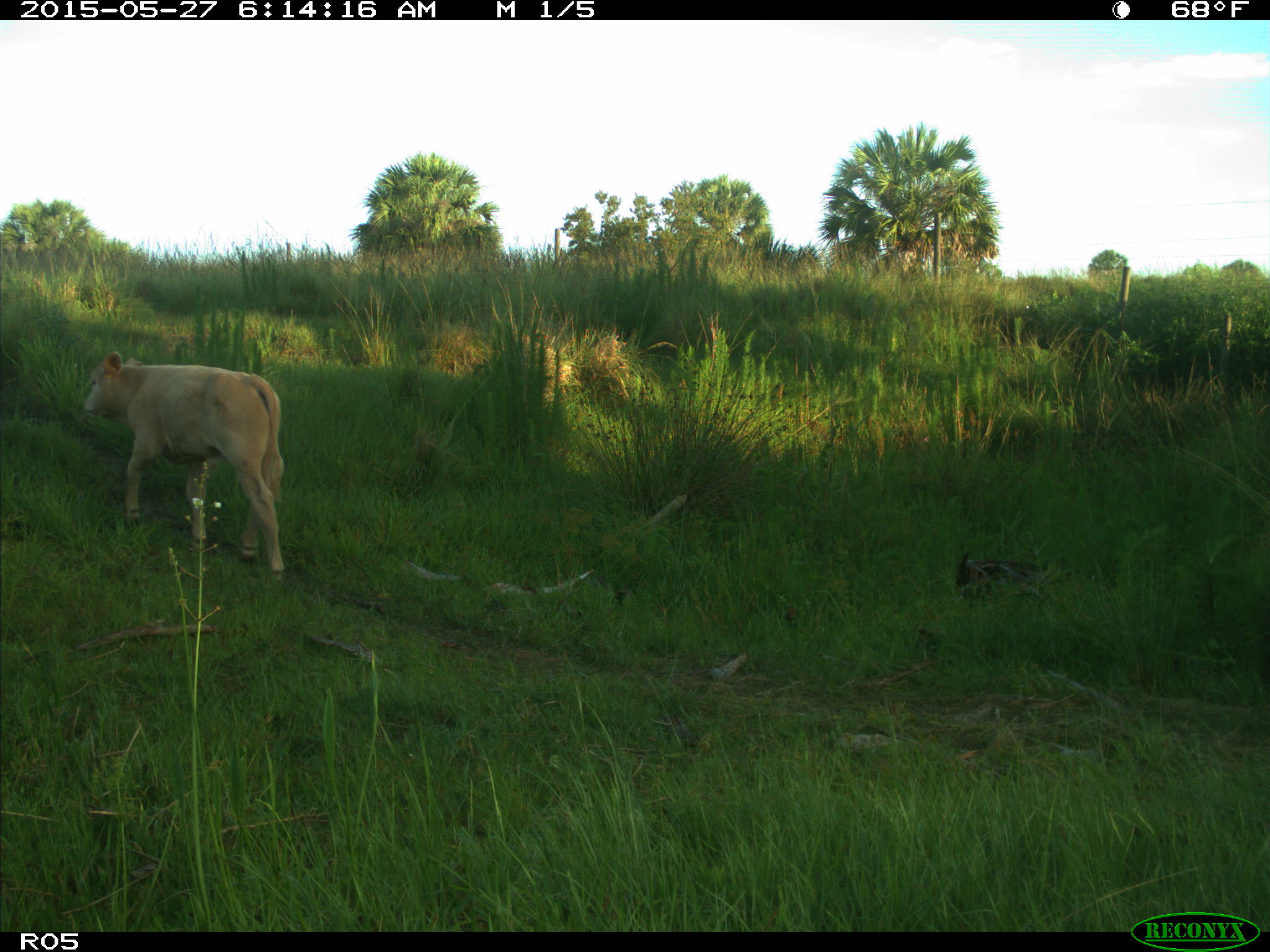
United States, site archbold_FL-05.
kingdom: Animalia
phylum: Chordata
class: Mammalia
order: Artiodactyla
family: Bovidae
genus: Bos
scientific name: Bos taurus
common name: domestic cow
Bos taurus (domestic cow).